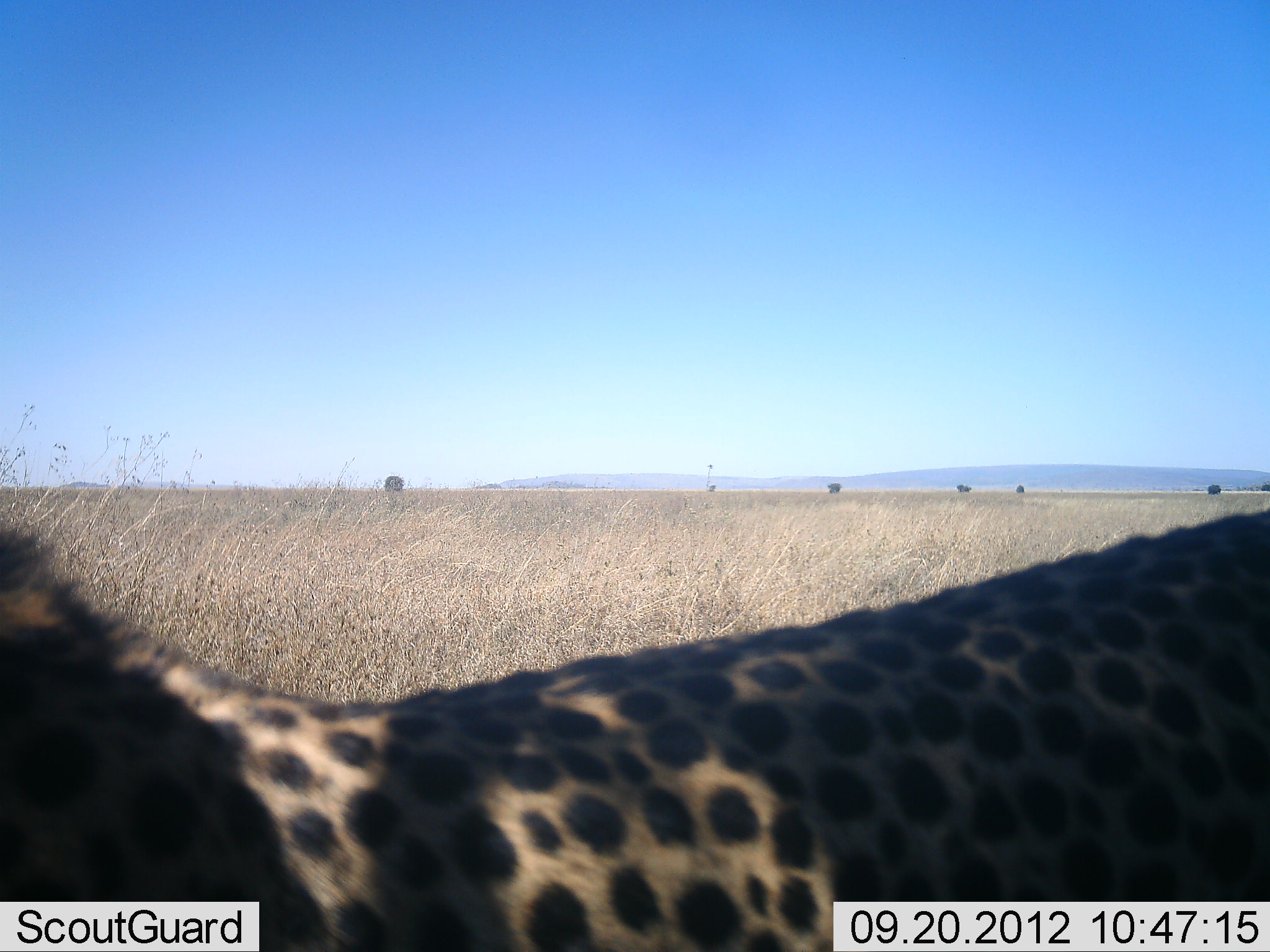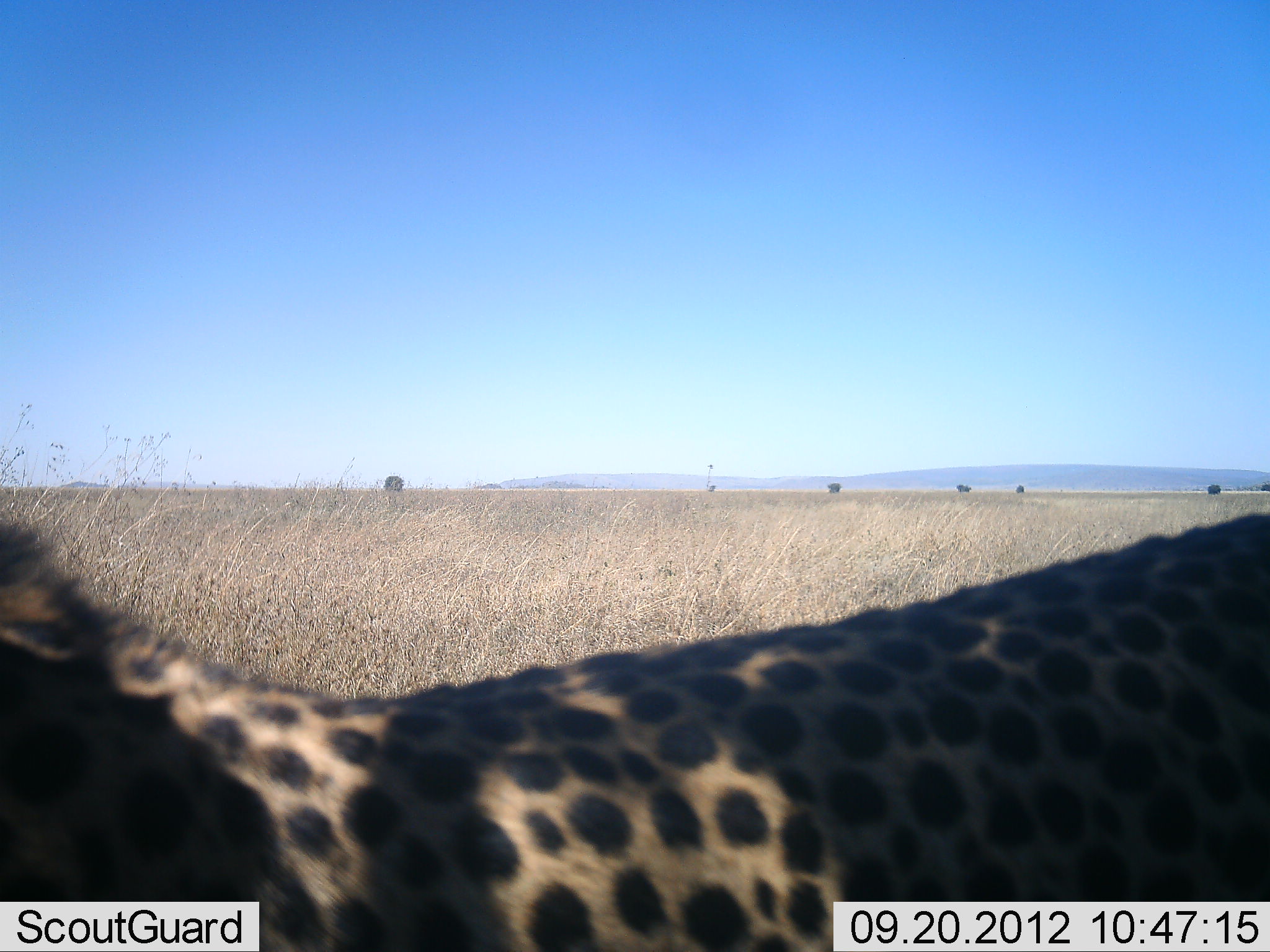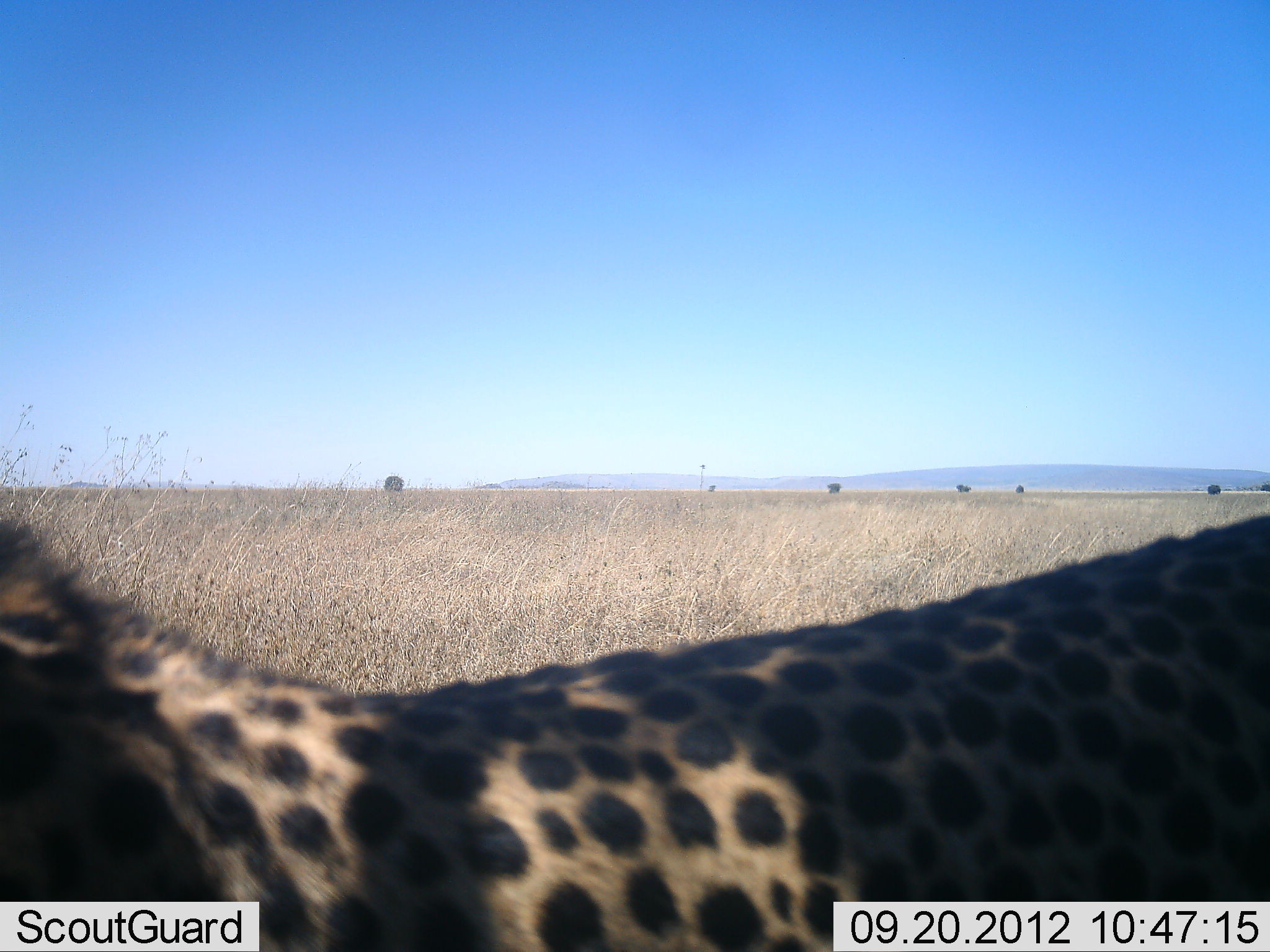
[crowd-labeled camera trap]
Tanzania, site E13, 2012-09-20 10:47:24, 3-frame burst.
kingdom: Animalia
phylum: Chordata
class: Mammalia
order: Carnivora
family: Felidae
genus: Acinonyx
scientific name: Acinonyx jubatus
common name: cheetah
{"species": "cheetah (Acinonyx jubatus)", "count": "1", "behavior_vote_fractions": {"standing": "90%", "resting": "20%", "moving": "0%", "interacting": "0%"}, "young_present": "0%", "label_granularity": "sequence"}